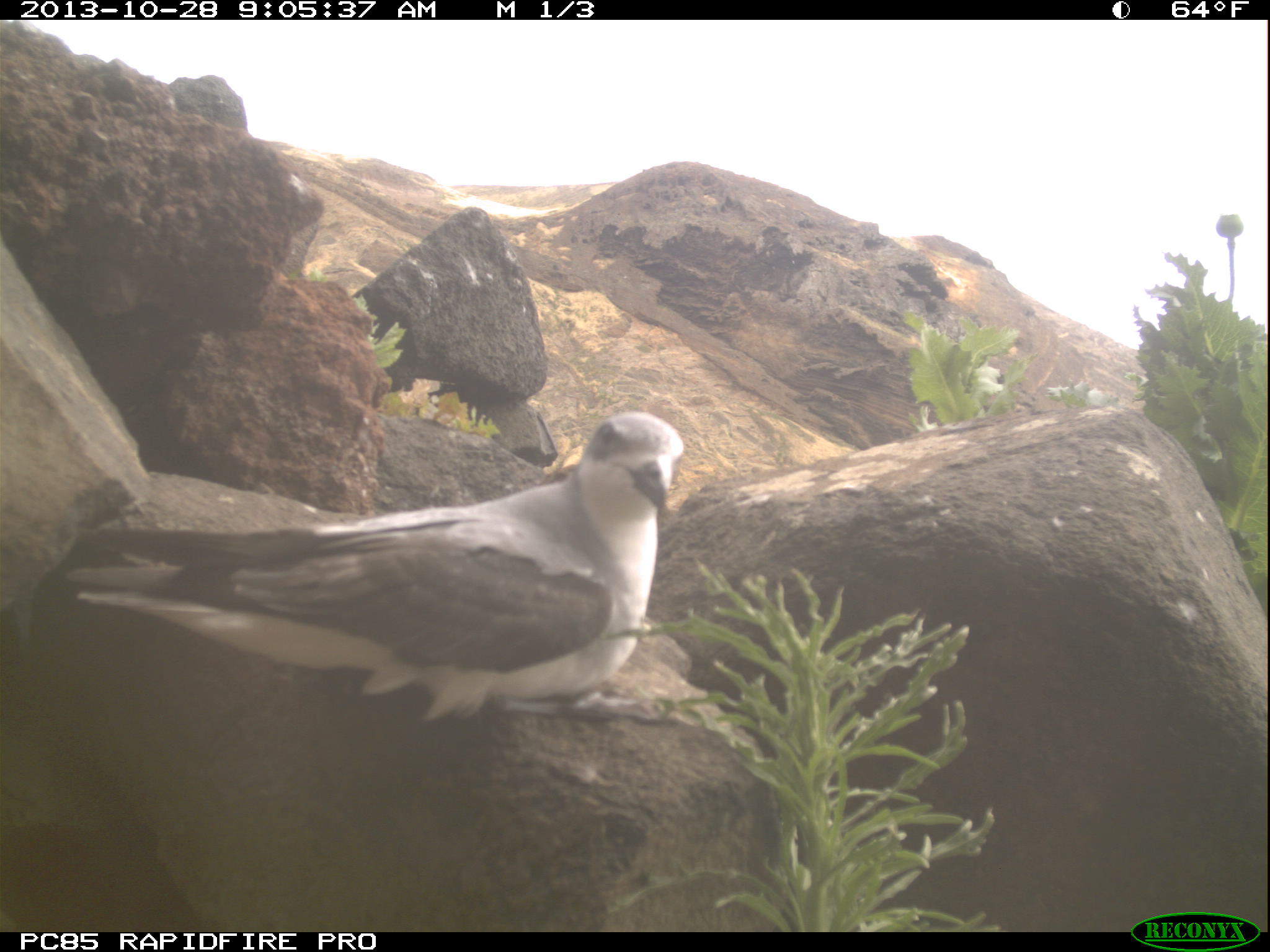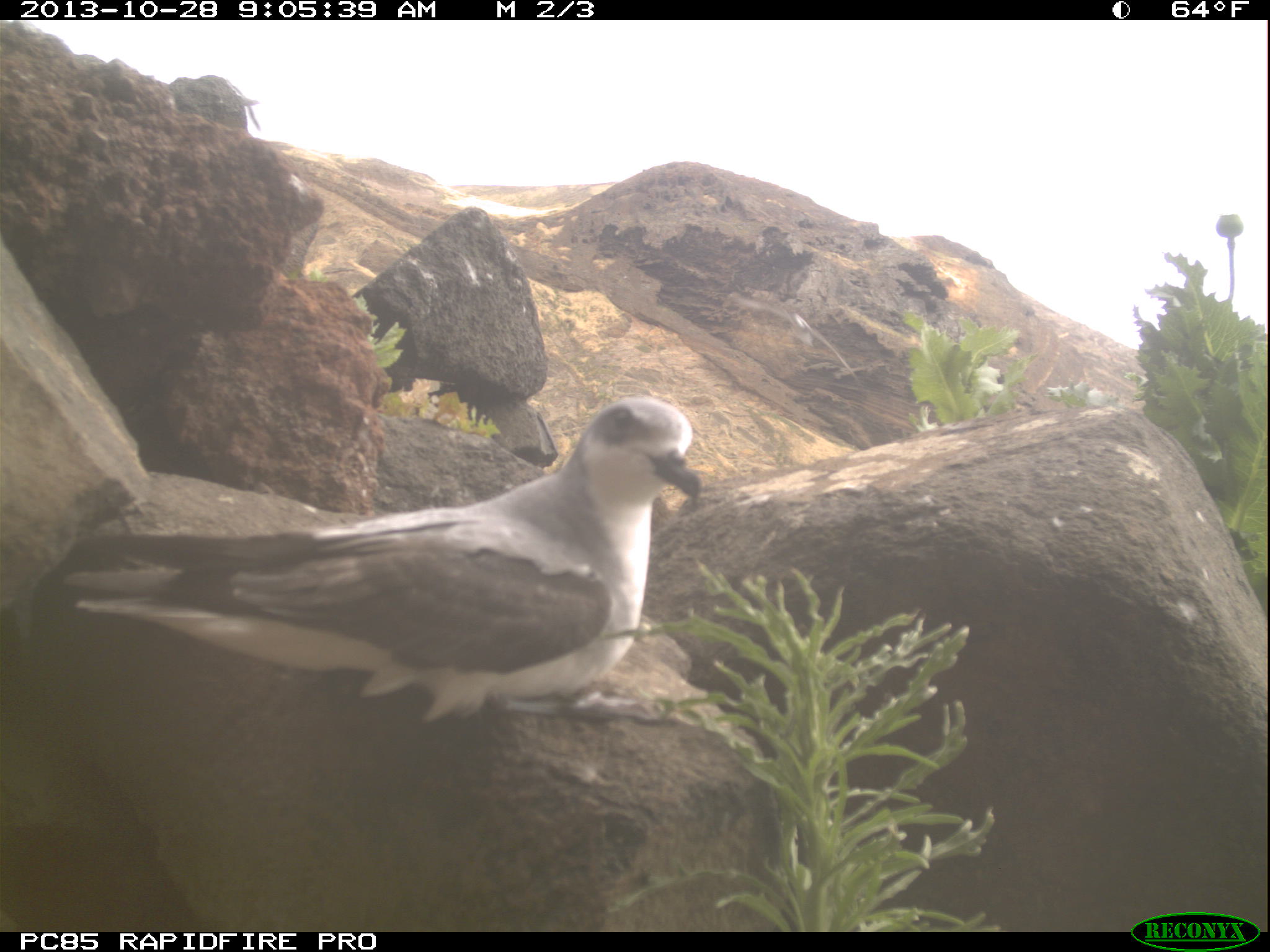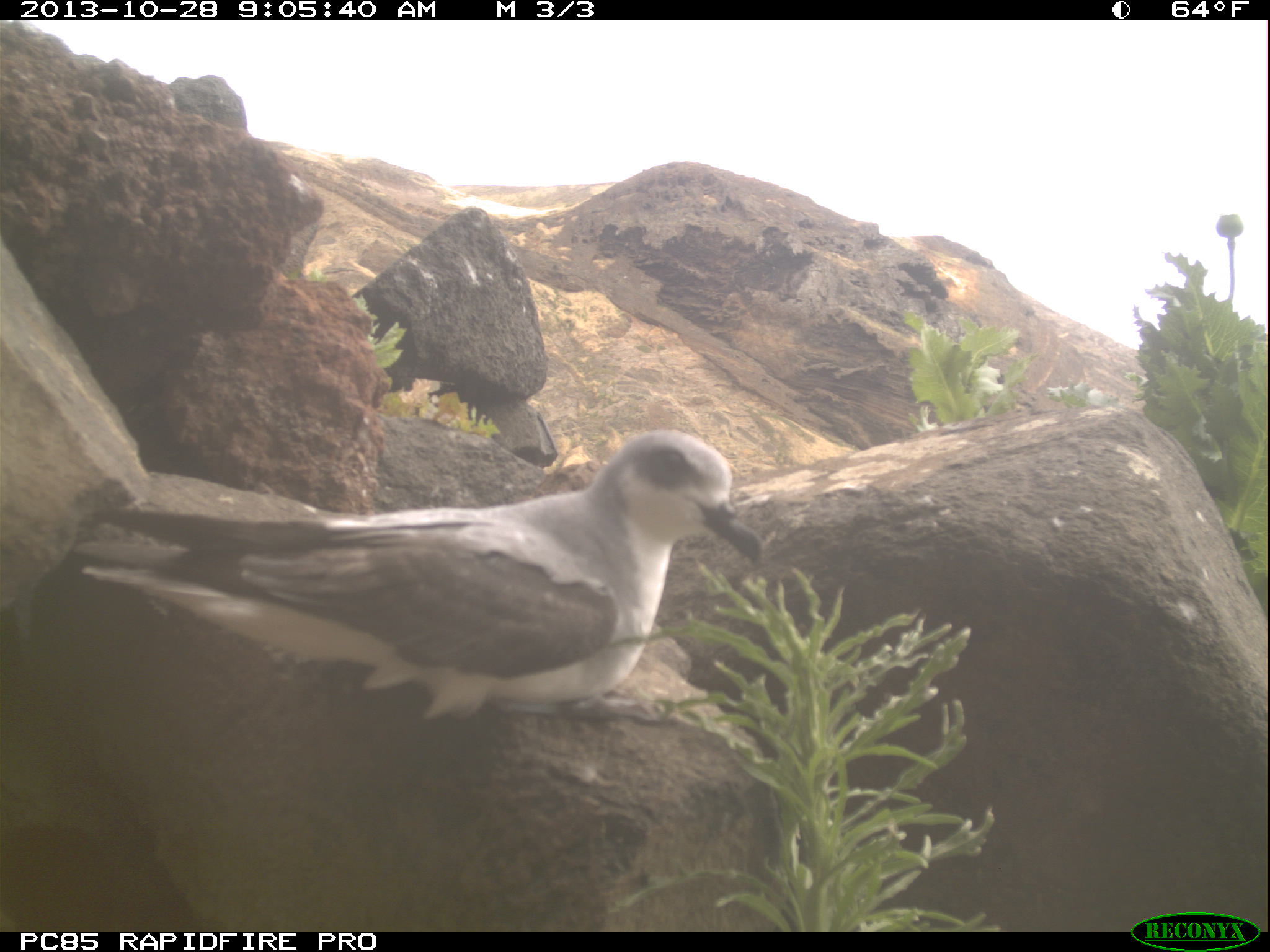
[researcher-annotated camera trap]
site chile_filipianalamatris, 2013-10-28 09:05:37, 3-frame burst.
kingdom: Animalia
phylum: Chordata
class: Aves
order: Procellariiformes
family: Procellariidae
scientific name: Procellariidae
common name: petrel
Petrel (Procellariidae).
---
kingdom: Animalia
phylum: Chordata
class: Aves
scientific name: Aves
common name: bird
Bird (Aves).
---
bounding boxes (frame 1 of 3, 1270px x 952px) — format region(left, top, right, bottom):
petrel: region(3, 413, 686, 795)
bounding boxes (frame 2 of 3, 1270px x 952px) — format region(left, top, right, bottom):
bird: region(724, 286, 861, 384)
petrel: region(3, 397, 721, 877)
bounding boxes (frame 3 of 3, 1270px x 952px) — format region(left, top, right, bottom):
petrel: region(53, 438, 745, 776)